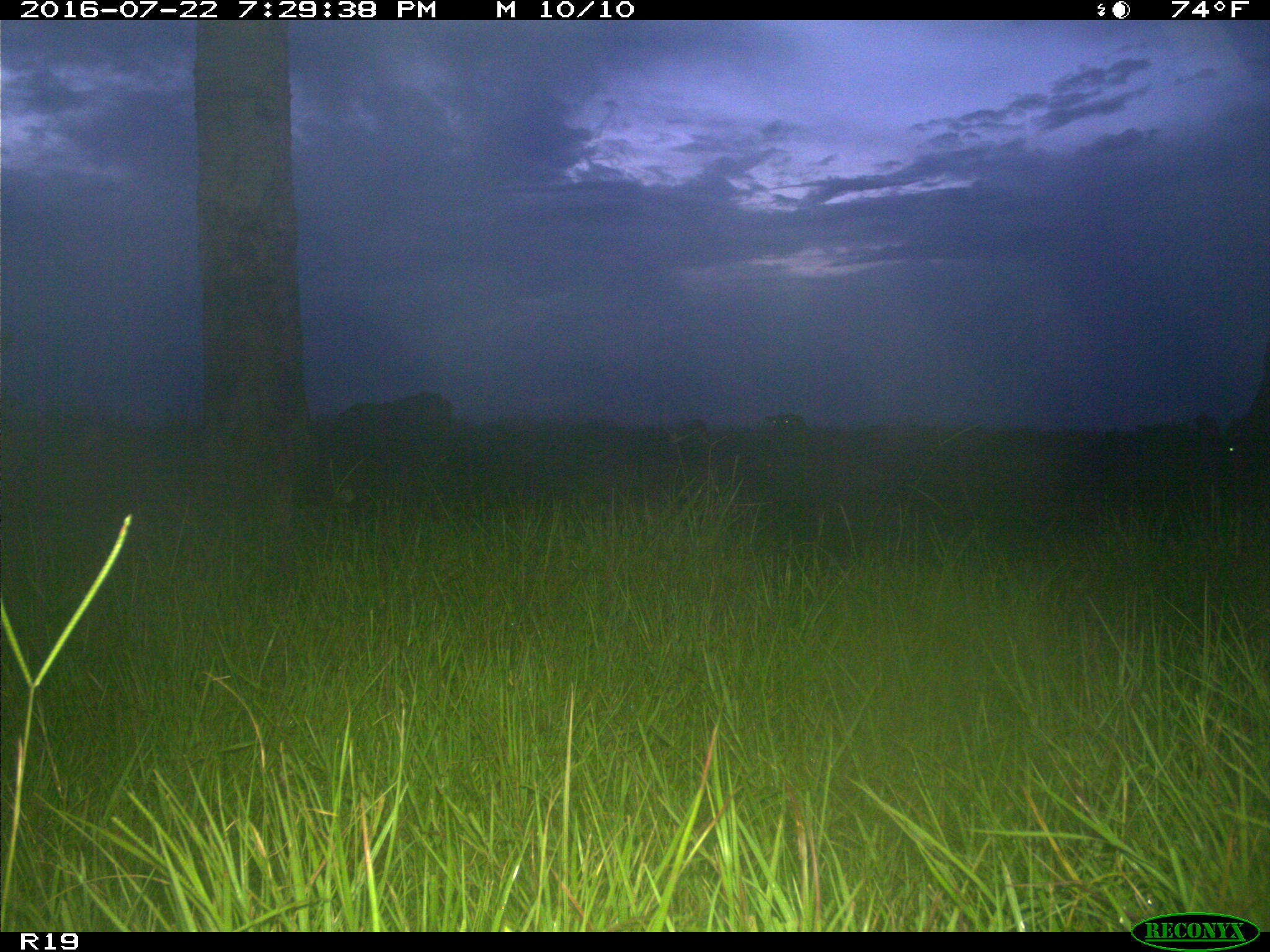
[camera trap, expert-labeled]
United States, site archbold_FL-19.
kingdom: Animalia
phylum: Chordata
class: Mammalia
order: Artiodactyla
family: Bovidae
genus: Bos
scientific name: Bos taurus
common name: domestic cow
Bos taurus (domestic cow).